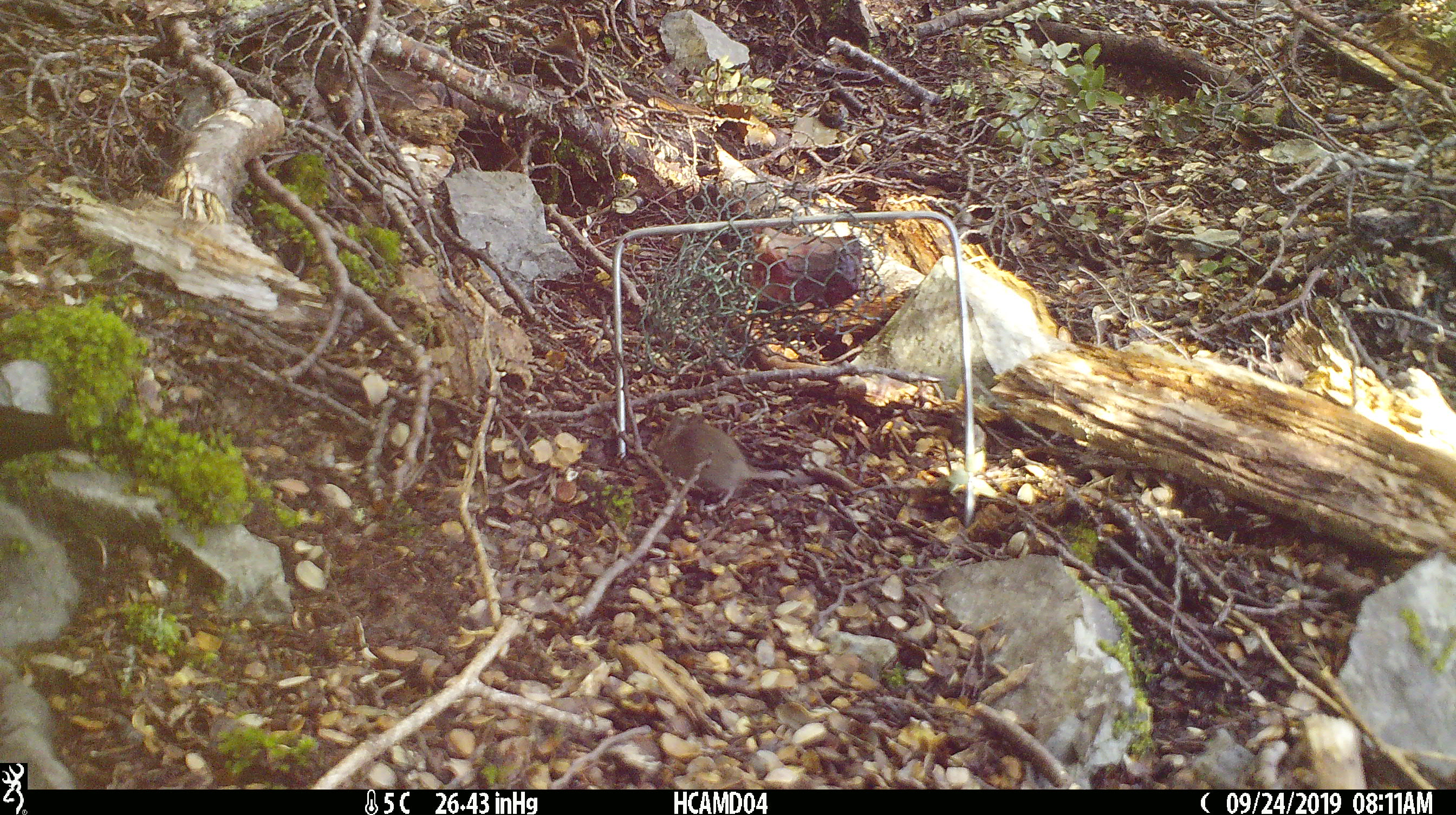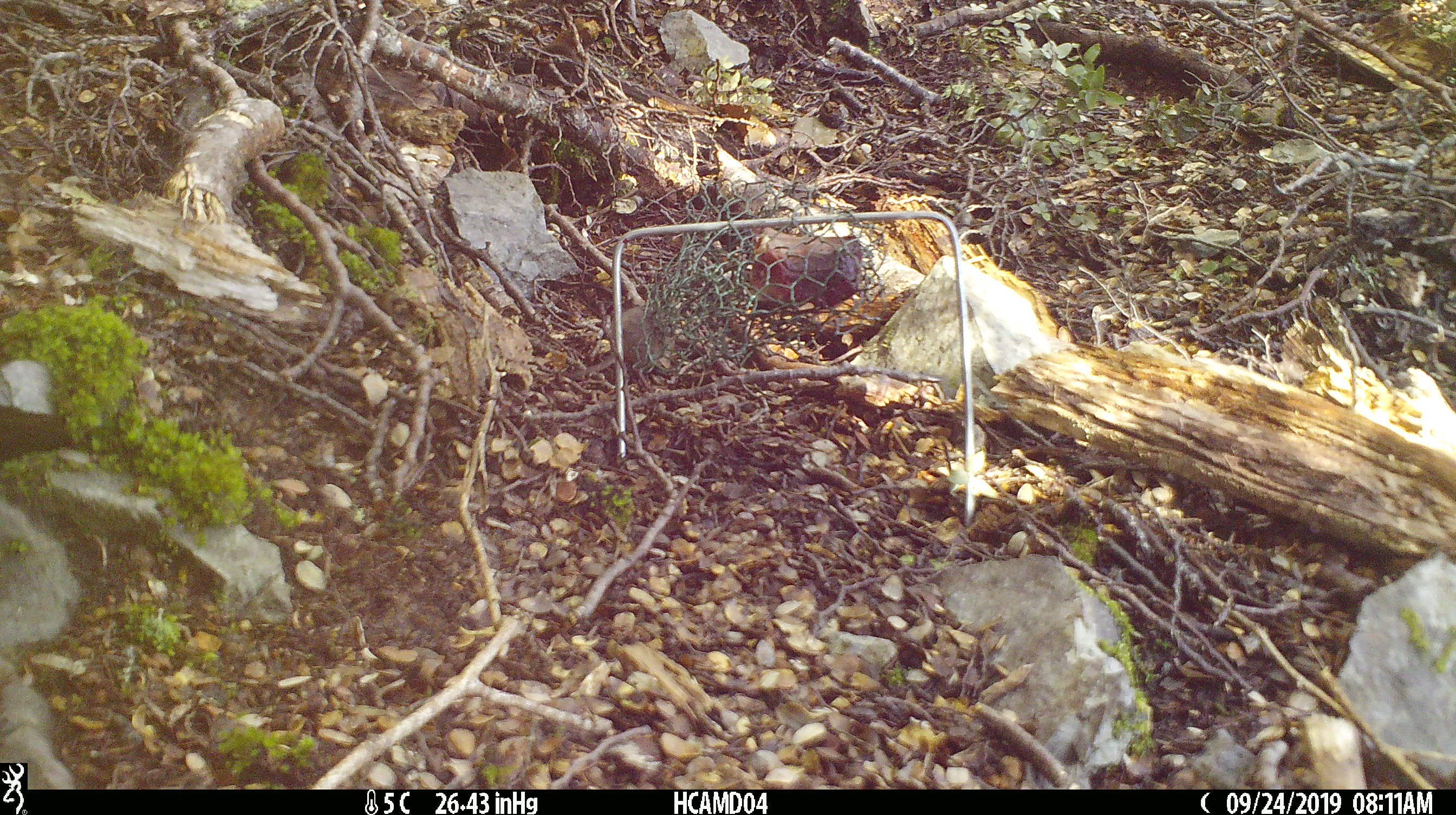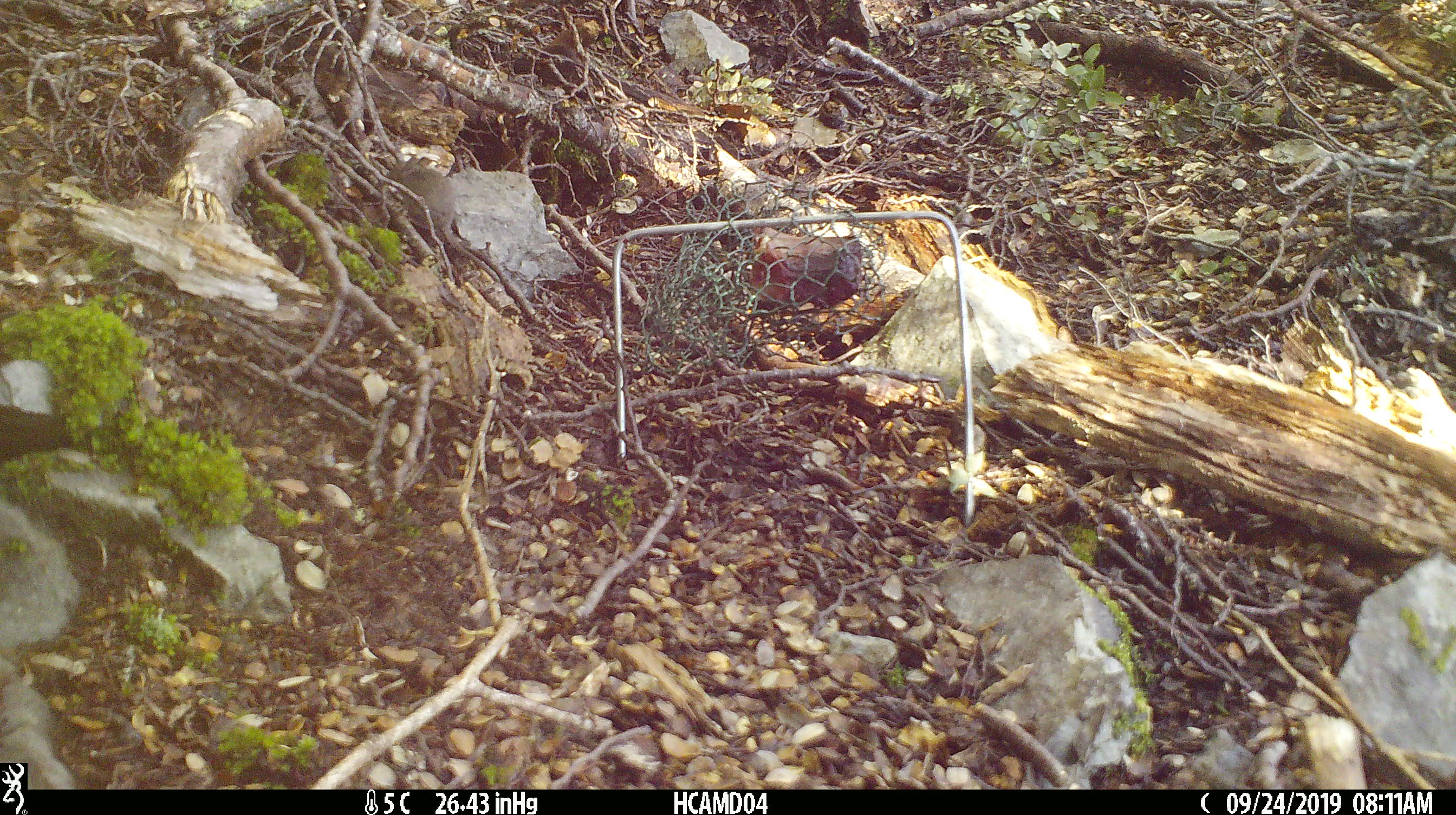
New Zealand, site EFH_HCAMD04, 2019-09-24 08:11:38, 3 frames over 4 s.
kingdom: Animalia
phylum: Chordata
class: Mammalia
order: Rodentia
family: Muridae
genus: Mus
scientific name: Mus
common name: mouse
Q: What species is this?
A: Mouse (Mus).